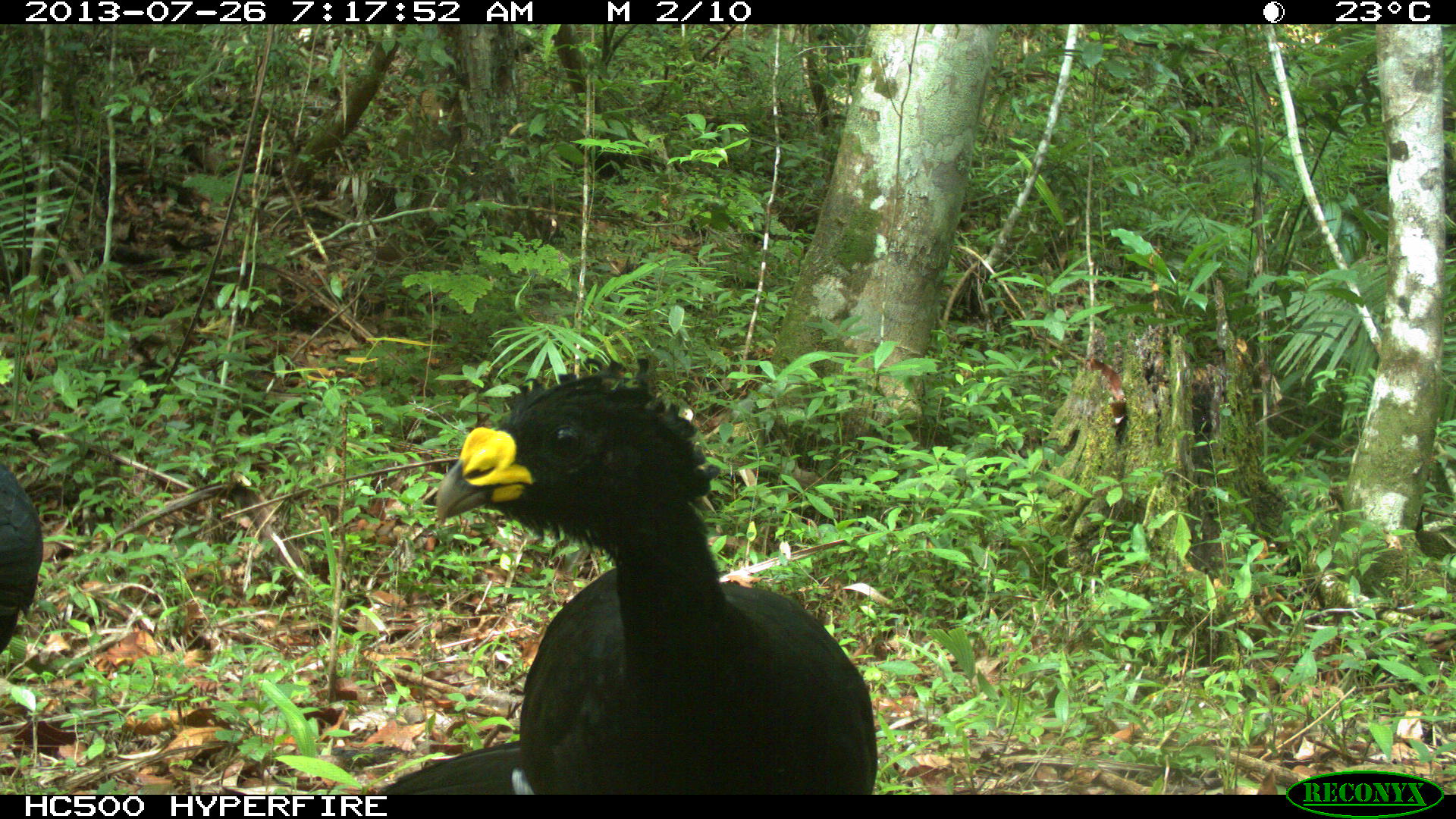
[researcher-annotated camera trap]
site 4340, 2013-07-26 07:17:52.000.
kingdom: Animalia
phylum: Chordata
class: Aves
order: Galliformes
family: Cracidae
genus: Crax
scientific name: Crax rubra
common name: great curassow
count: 2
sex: male